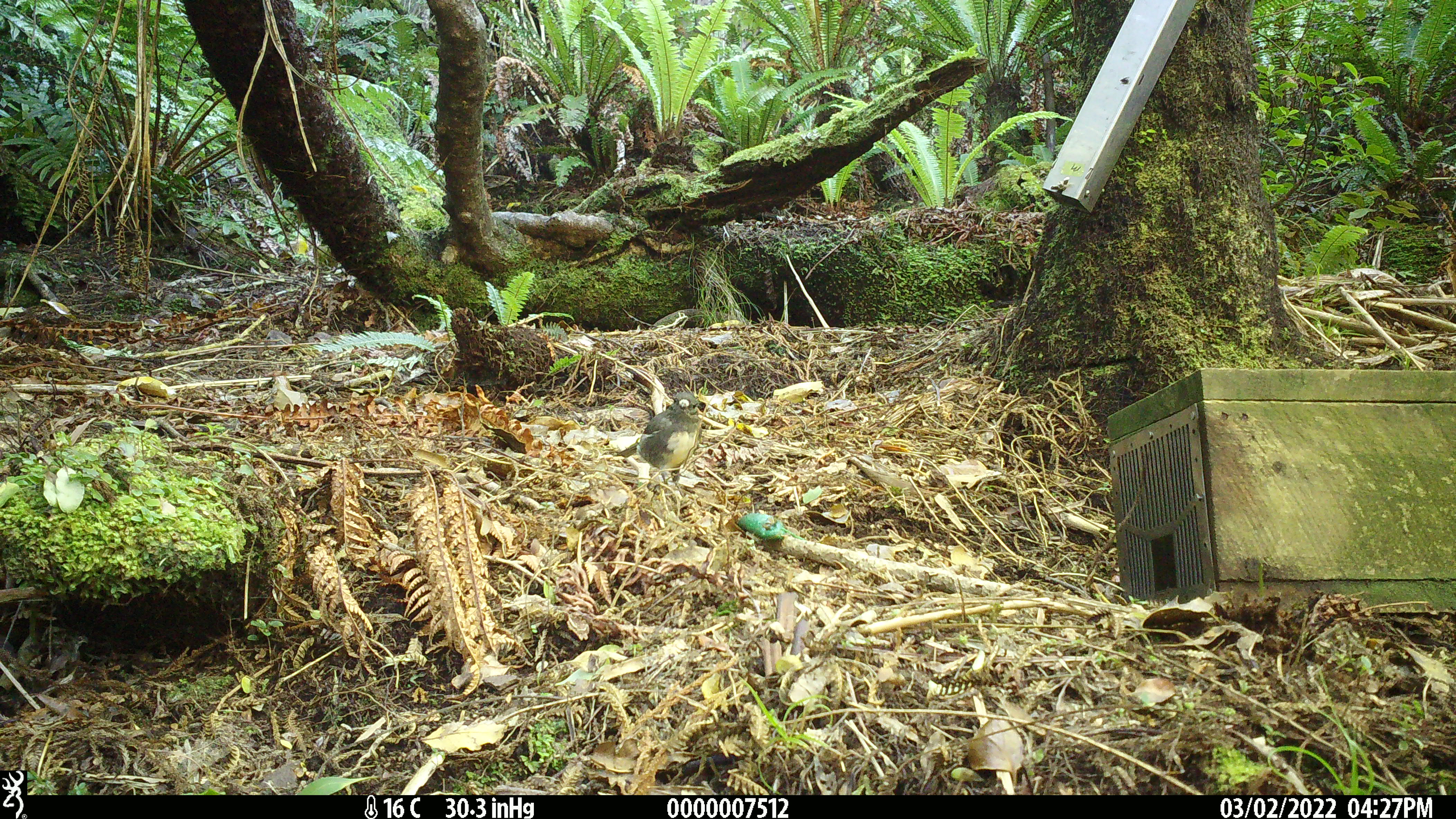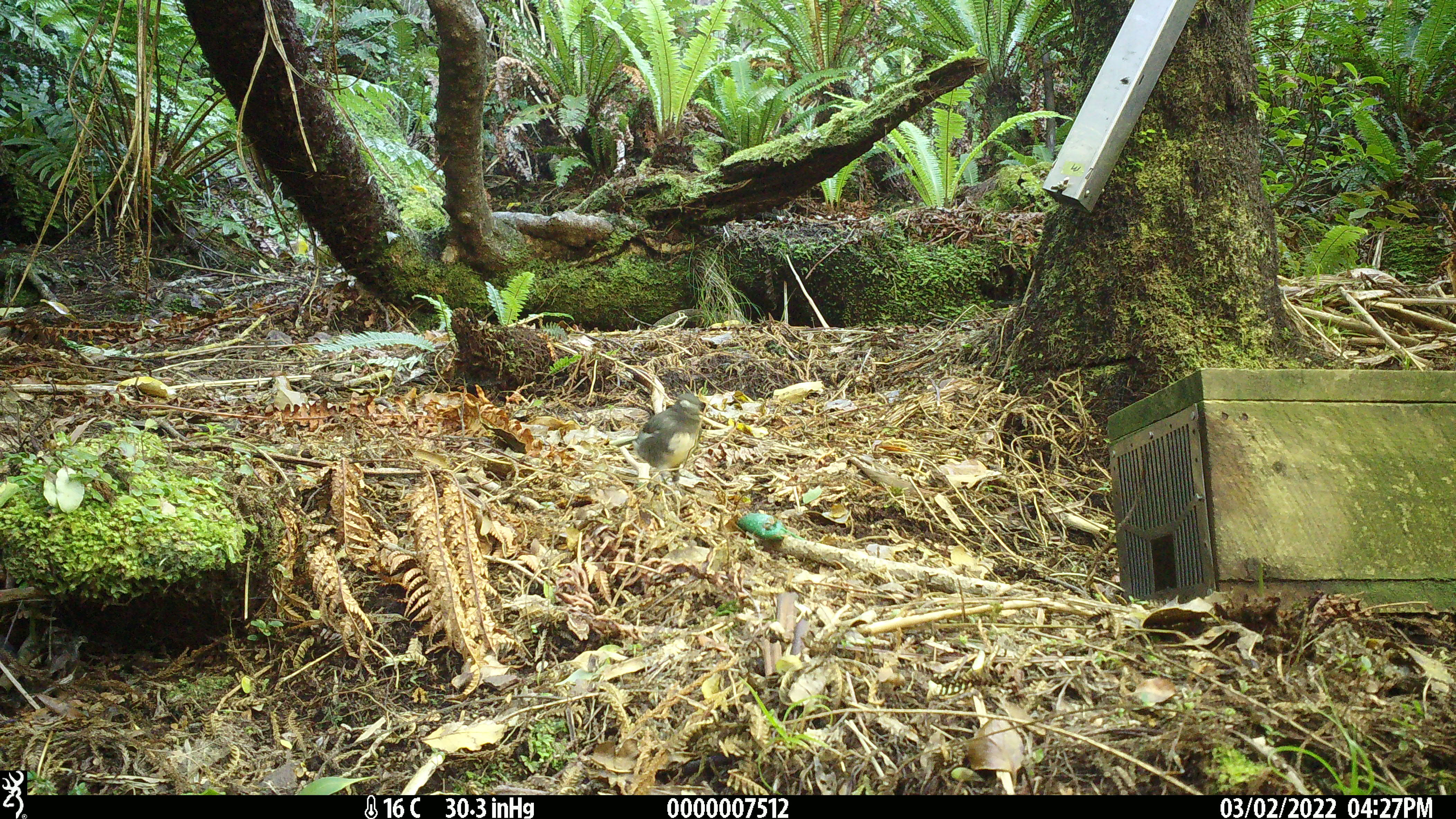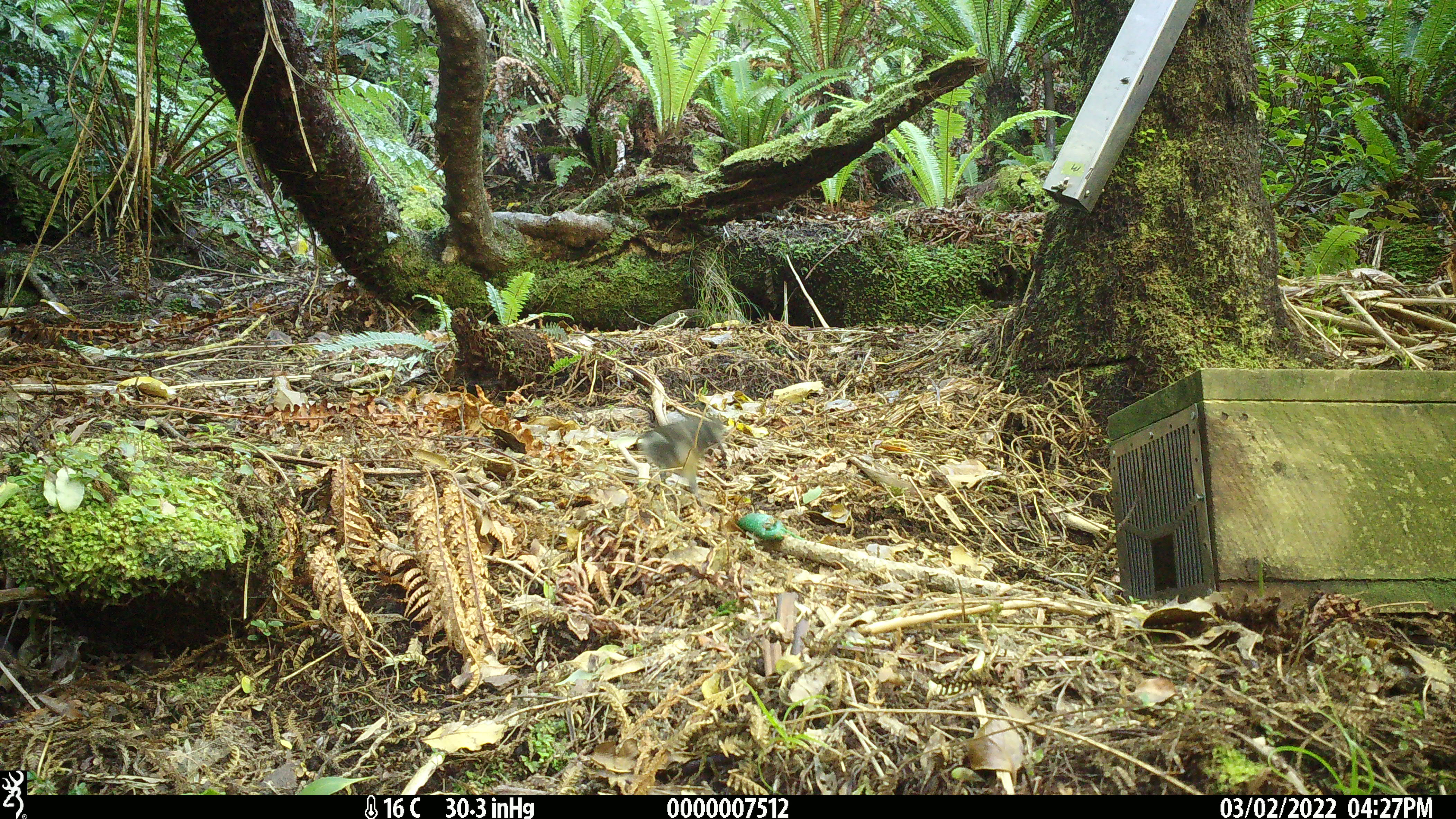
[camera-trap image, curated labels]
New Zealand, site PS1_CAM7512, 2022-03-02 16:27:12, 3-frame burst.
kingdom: Animalia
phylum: Chordata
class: Aves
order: Passeriformes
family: Petroicidae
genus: Petroica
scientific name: Petroica australis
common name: new zealand robin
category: robin